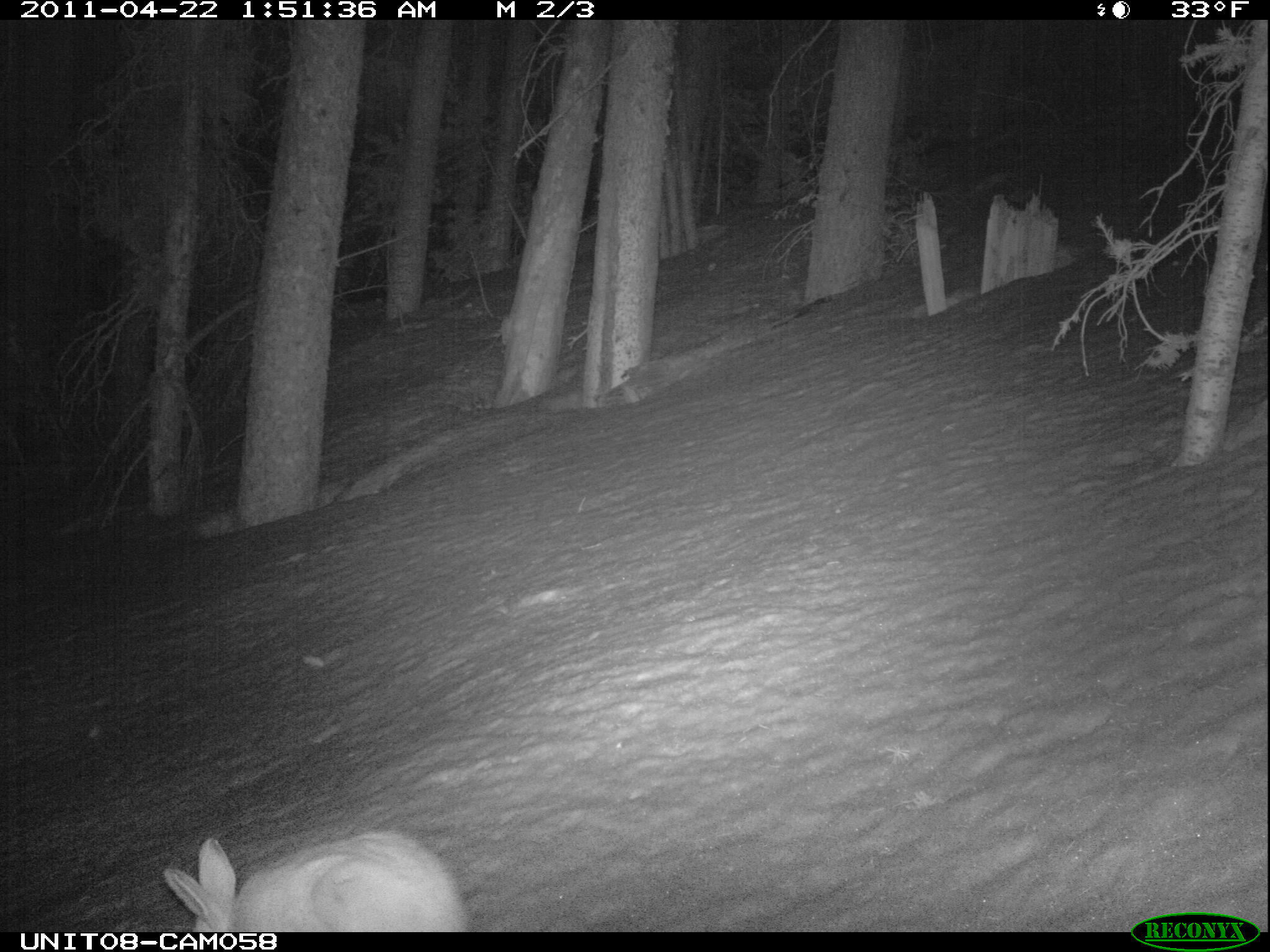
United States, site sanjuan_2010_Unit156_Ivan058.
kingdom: Animalia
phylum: Chordata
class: Mammalia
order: Lagomorpha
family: Leporidae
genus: Lepus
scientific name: Lepus americanus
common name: snowshoe hare